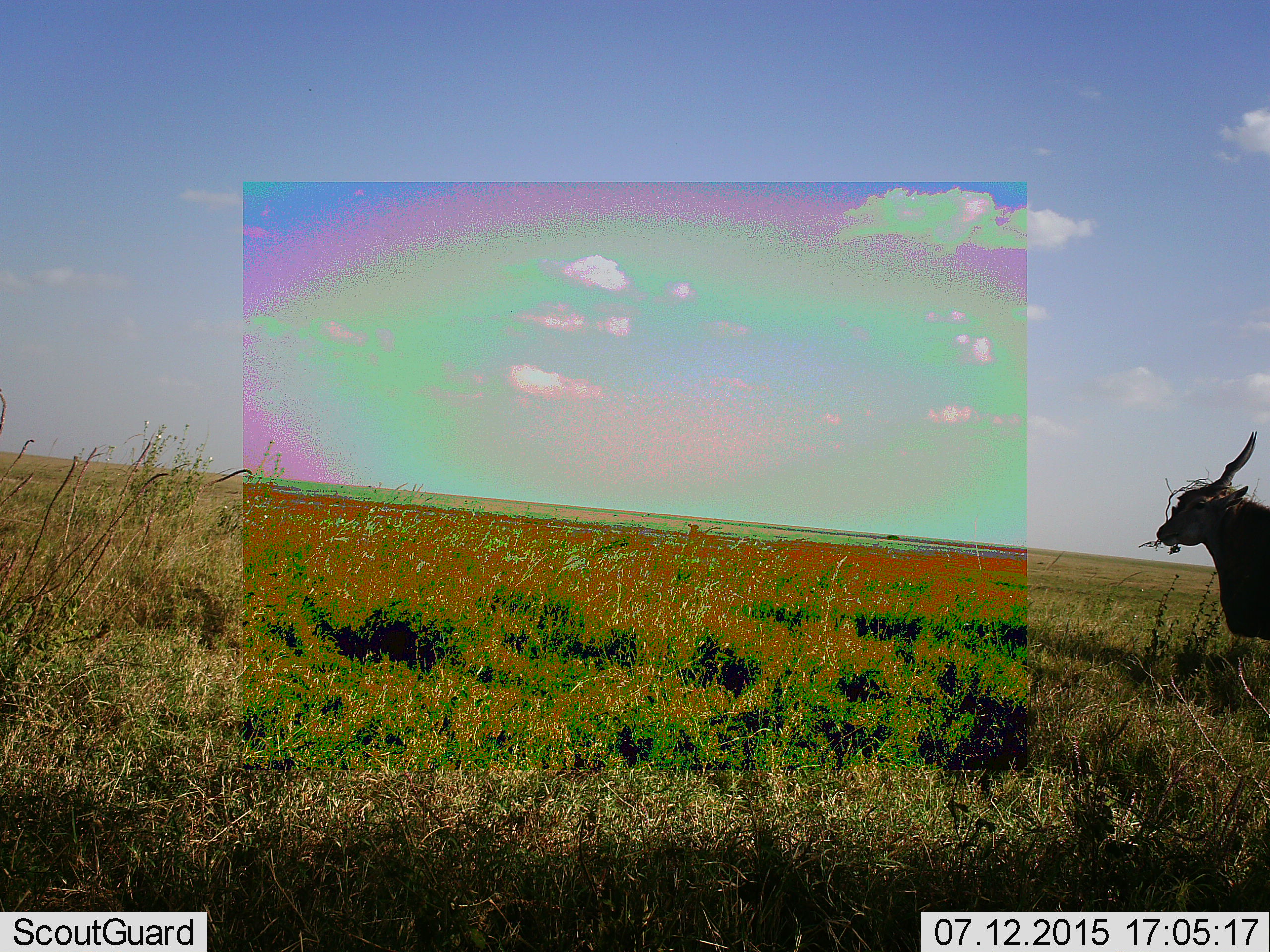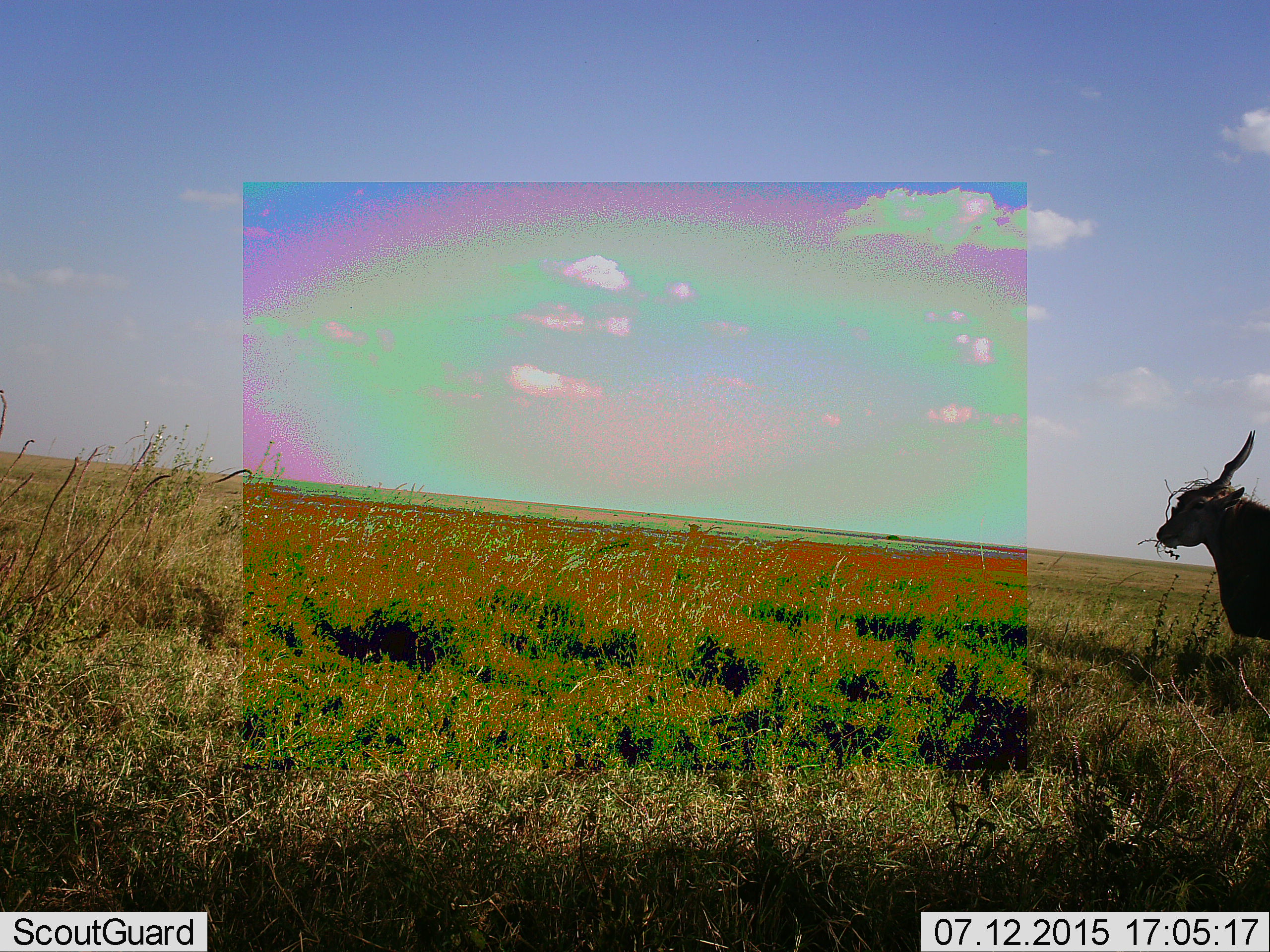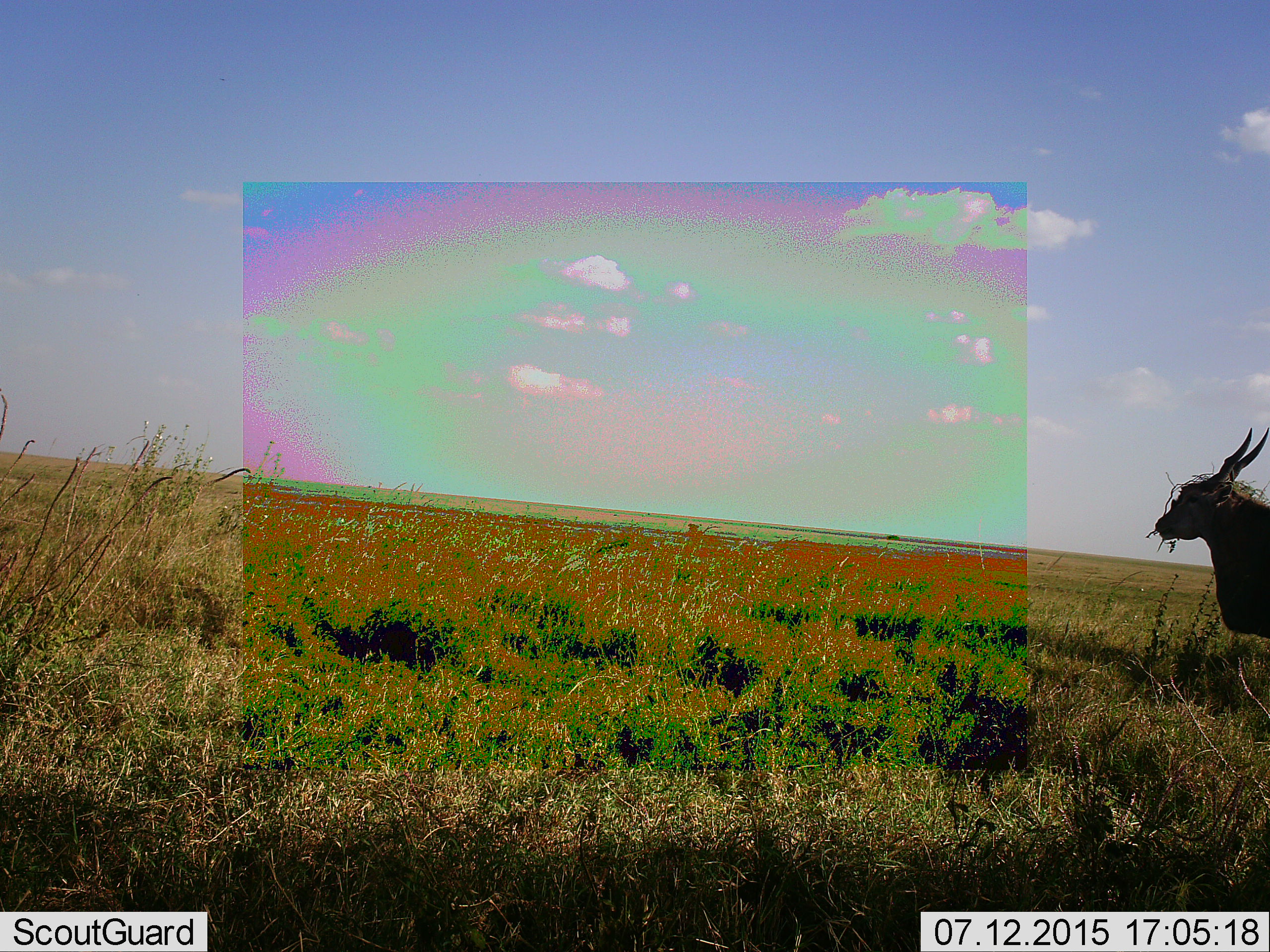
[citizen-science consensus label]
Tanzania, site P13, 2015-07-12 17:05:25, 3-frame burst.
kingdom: Animalia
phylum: Chordata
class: Mammalia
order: Artiodactyla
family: Bovidae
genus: Tragelaphus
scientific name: Tragelaphus oryx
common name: eland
Eland (Tragelaphus oryx), count 1. Behavior (volunteer vote fractions): standing 80%, resting 0%, moving 0%, interacting 0%. Young present (vote fraction): 0%. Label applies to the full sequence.